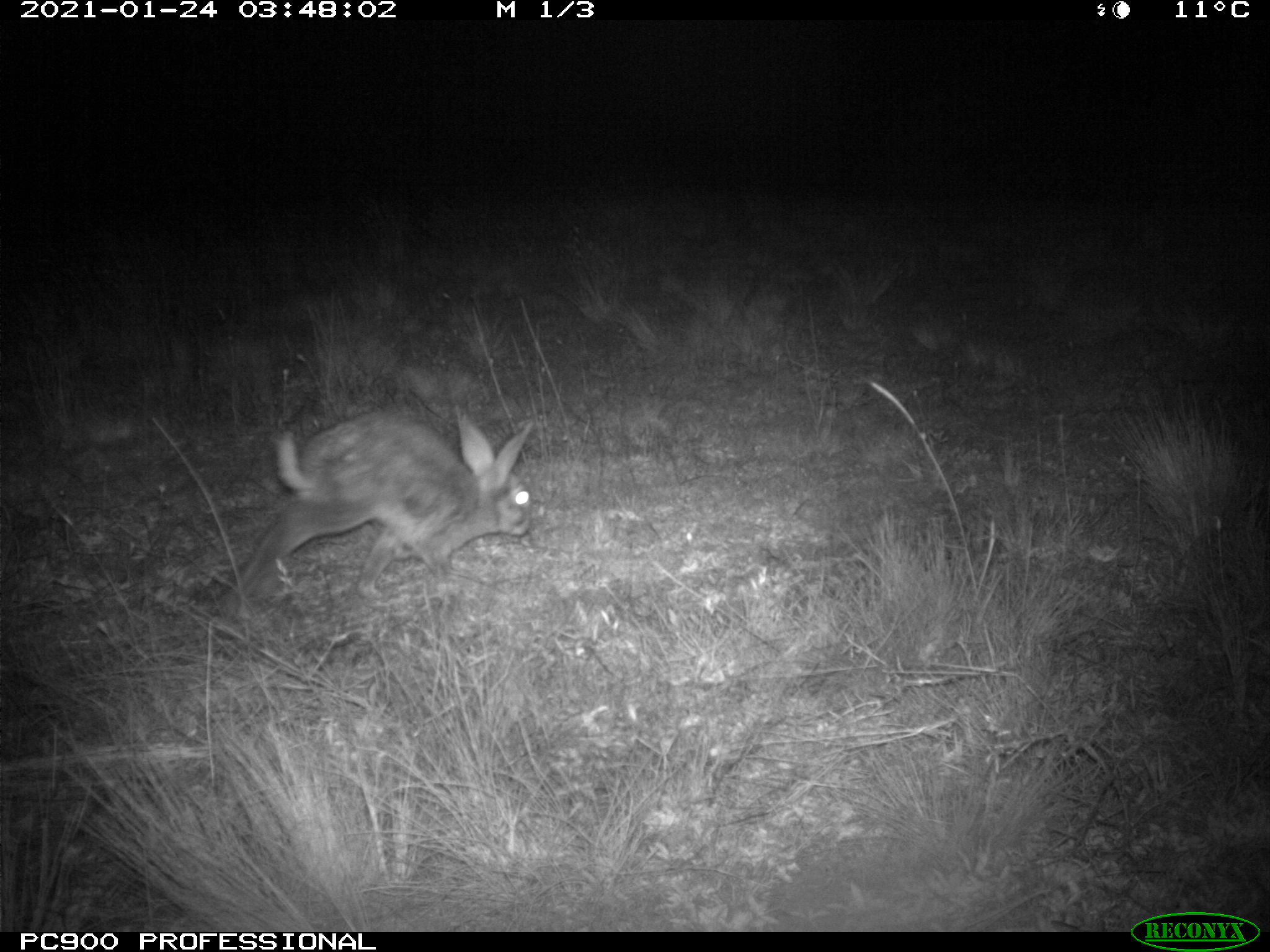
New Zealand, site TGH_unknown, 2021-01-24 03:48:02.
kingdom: Animalia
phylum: Chordata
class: Mammalia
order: Lagomorpha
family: Leporidae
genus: Oryctolagus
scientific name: Oryctolagus cuniculus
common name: european rabbit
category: rabbit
Rabbit (european rabbit) (Oryctolagus cuniculus).